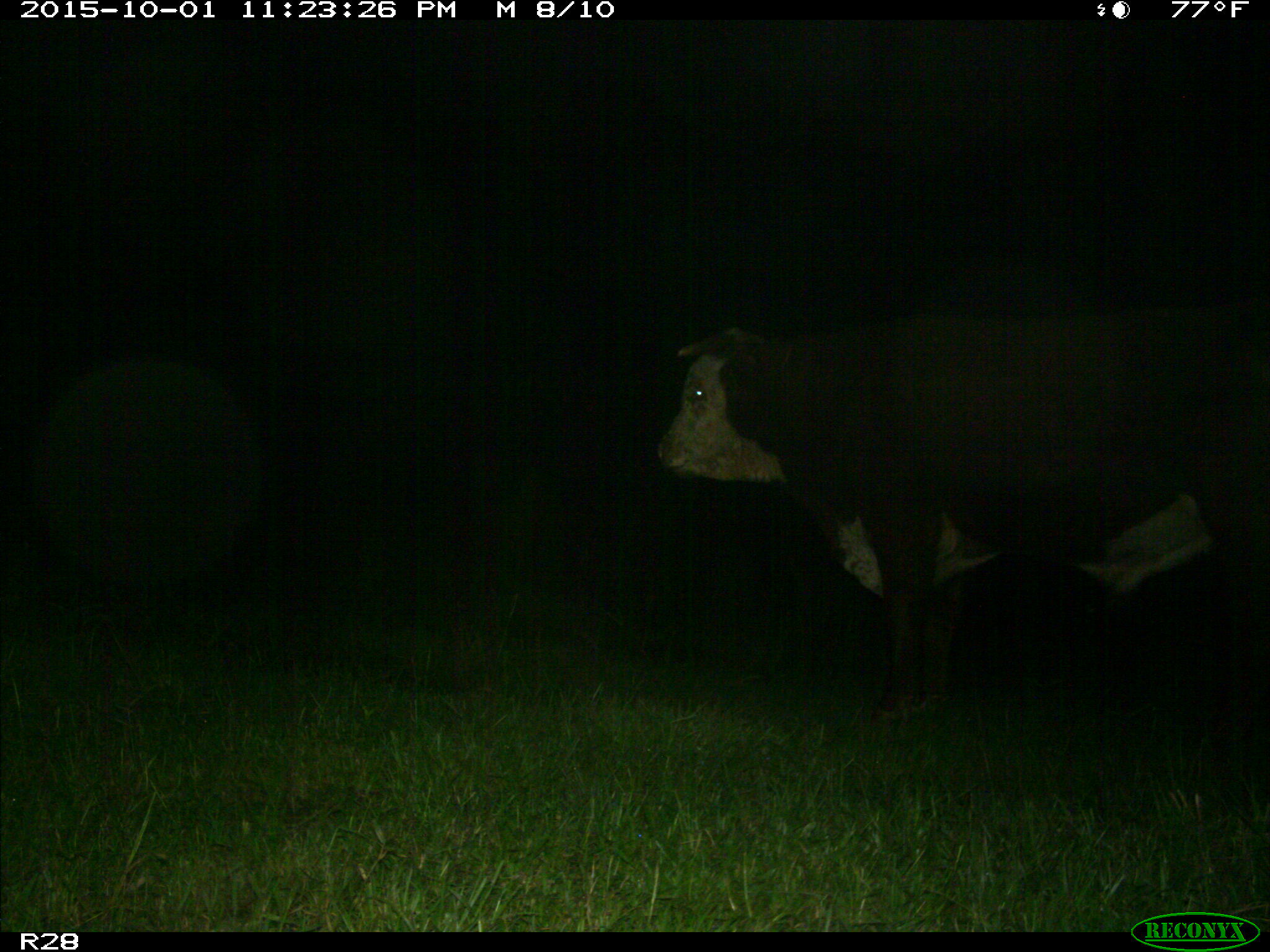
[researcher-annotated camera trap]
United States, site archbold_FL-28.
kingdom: Animalia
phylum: Chordata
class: Mammalia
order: Artiodactyla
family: Bovidae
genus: Bos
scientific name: Bos taurus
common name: domestic cow